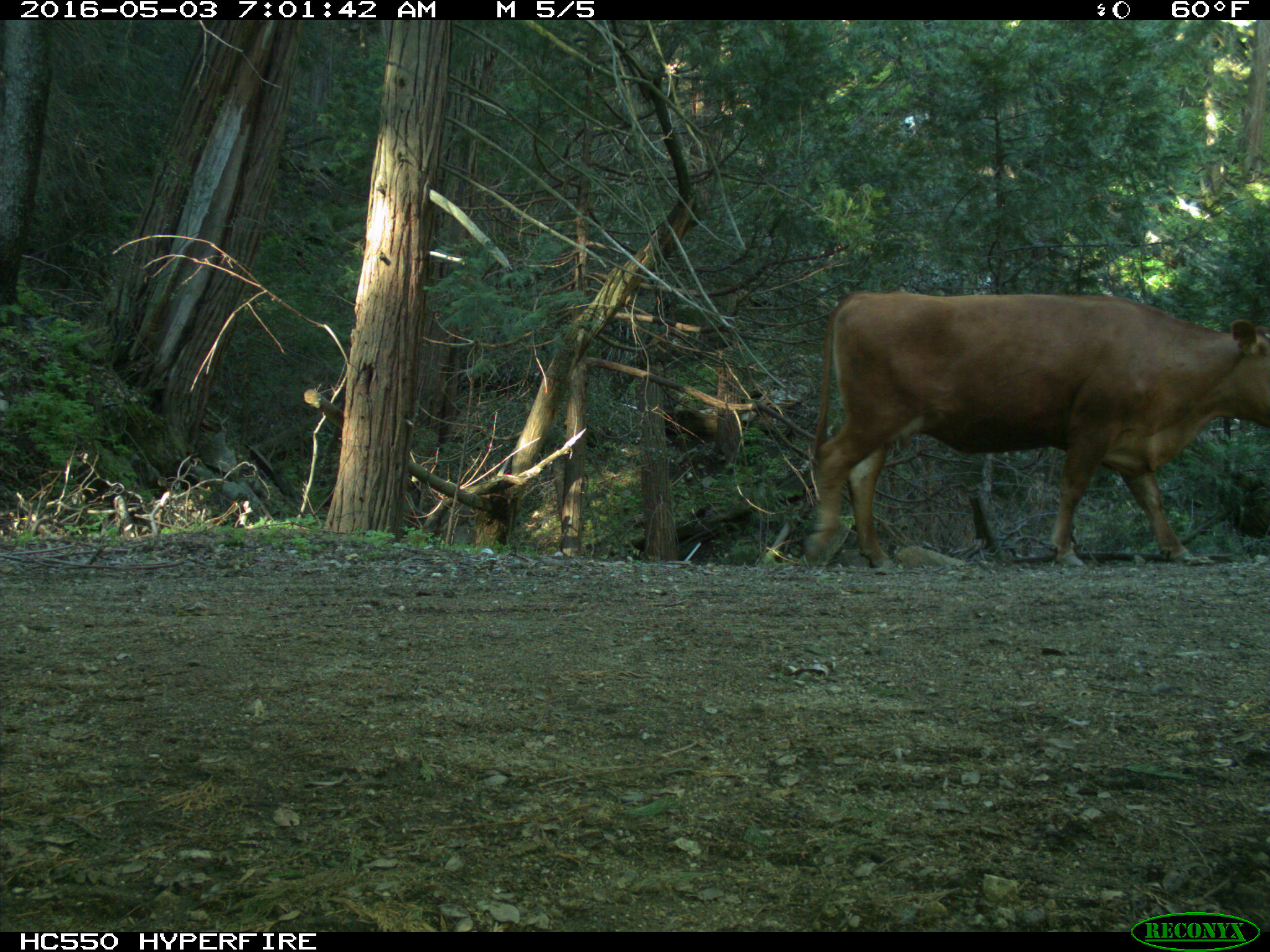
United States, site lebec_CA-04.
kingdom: Animalia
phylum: Chordata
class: Mammalia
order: Artiodactyla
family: Bovidae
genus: Bos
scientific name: Bos taurus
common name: domestic cow